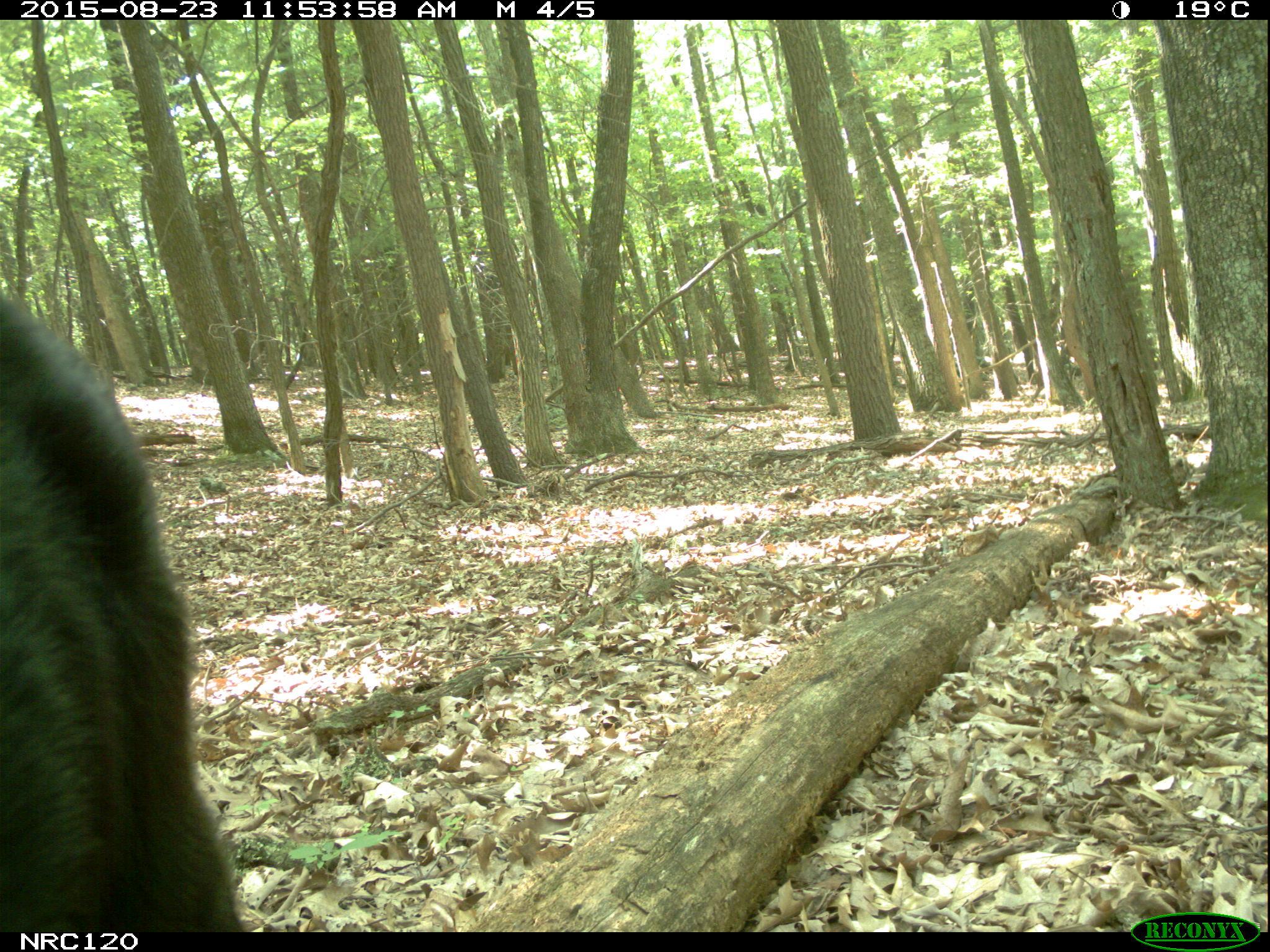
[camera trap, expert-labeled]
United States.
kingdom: Animalia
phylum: Chordata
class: Mammalia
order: Carnivora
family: Ursidae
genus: Ursus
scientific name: Ursus americanus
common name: american black bear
American Black Bear (Ursus americanus).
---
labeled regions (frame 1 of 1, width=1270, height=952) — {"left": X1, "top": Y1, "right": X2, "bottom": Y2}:
American Black Bear: {"left": 0, "top": 285, "right": 268, "bottom": 933}